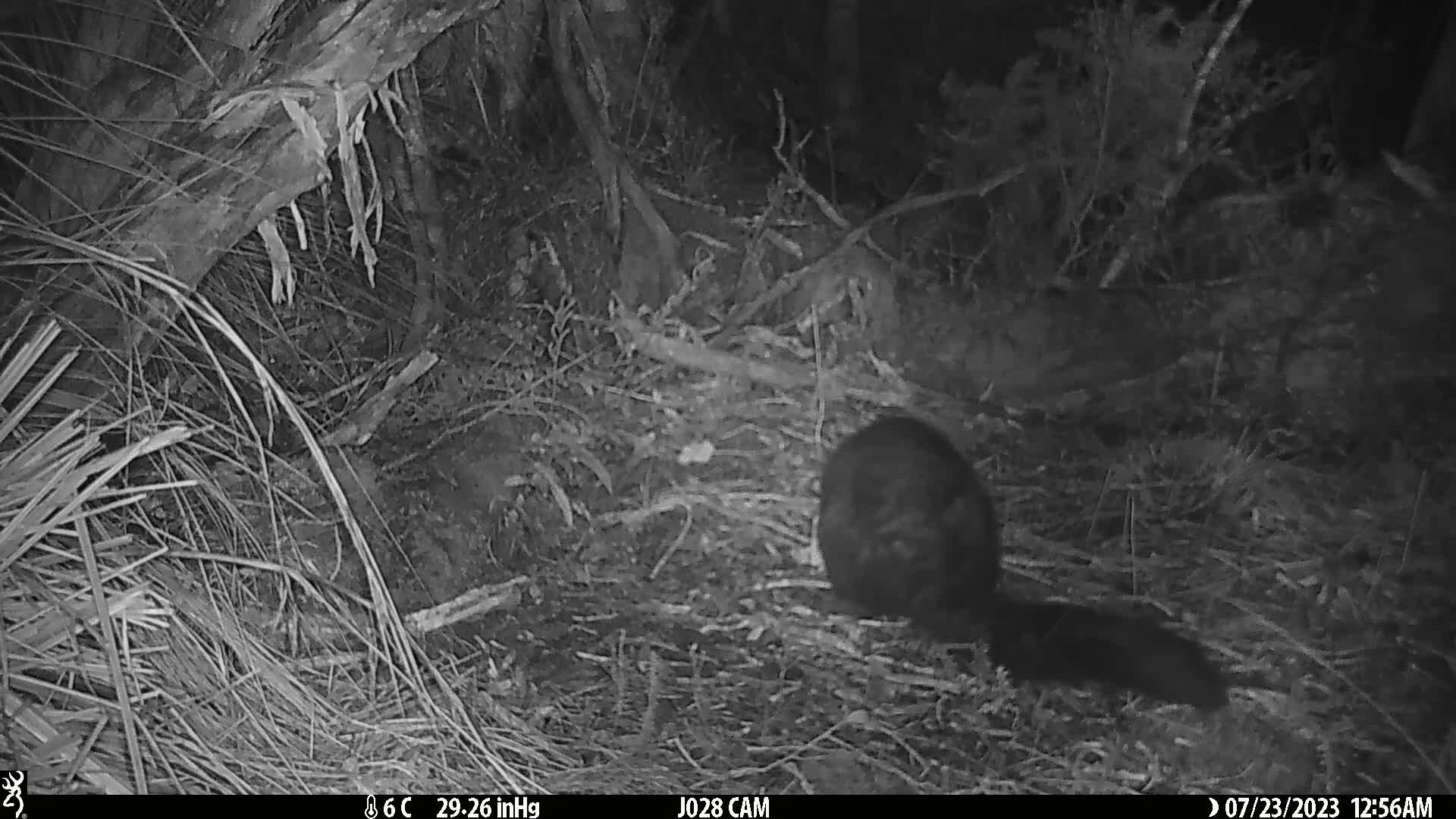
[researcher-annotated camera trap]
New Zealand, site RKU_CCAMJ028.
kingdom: Animalia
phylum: Chordata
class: Mammalia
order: Diprotodontia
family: Phalangeridae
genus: Trichosurus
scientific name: Trichosurus vulpecula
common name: common brushtail possum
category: possum